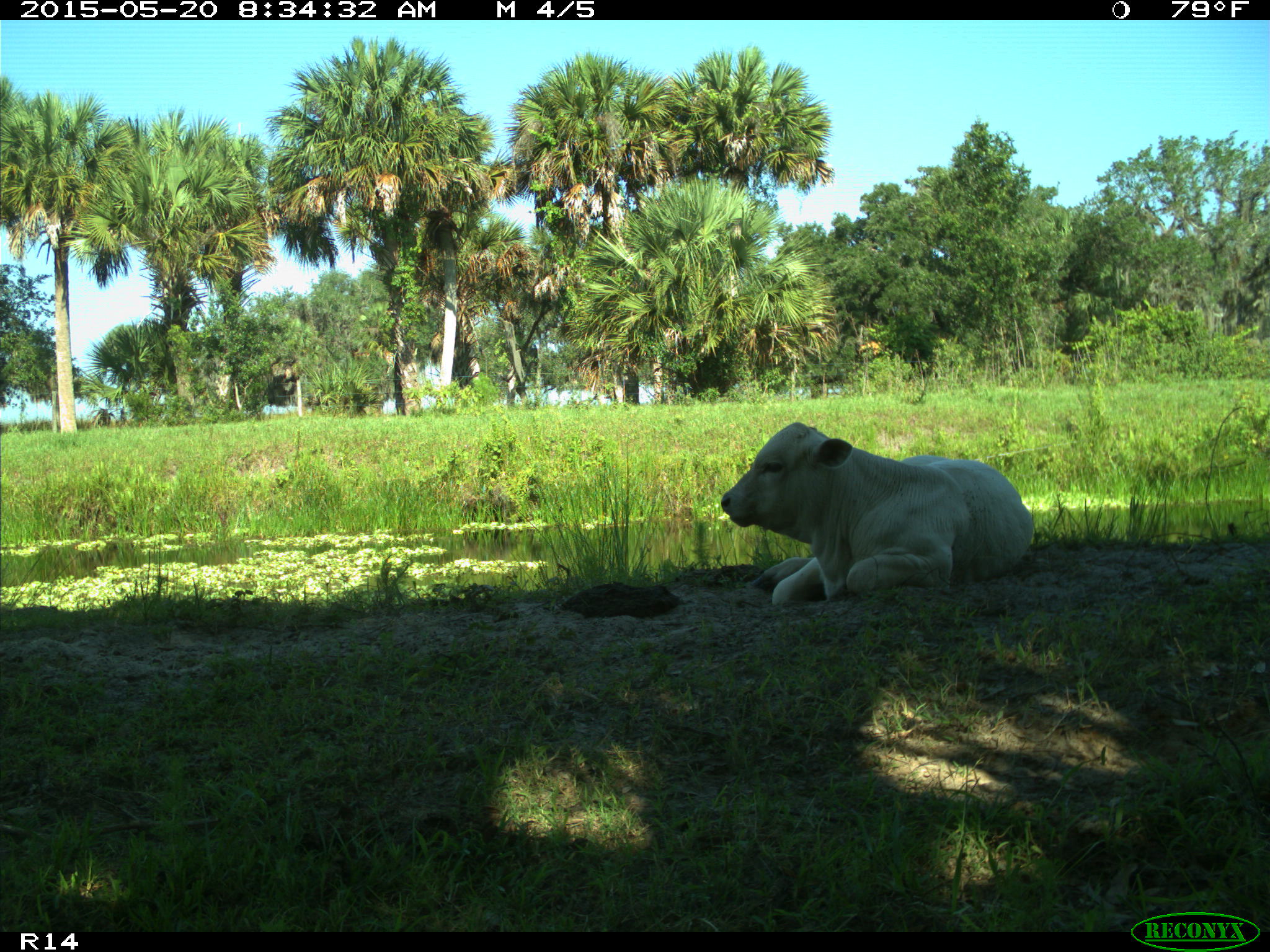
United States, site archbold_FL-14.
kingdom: Animalia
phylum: Chordata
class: Mammalia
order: Artiodactyla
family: Bovidae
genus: Bos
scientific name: Bos taurus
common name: domestic cow